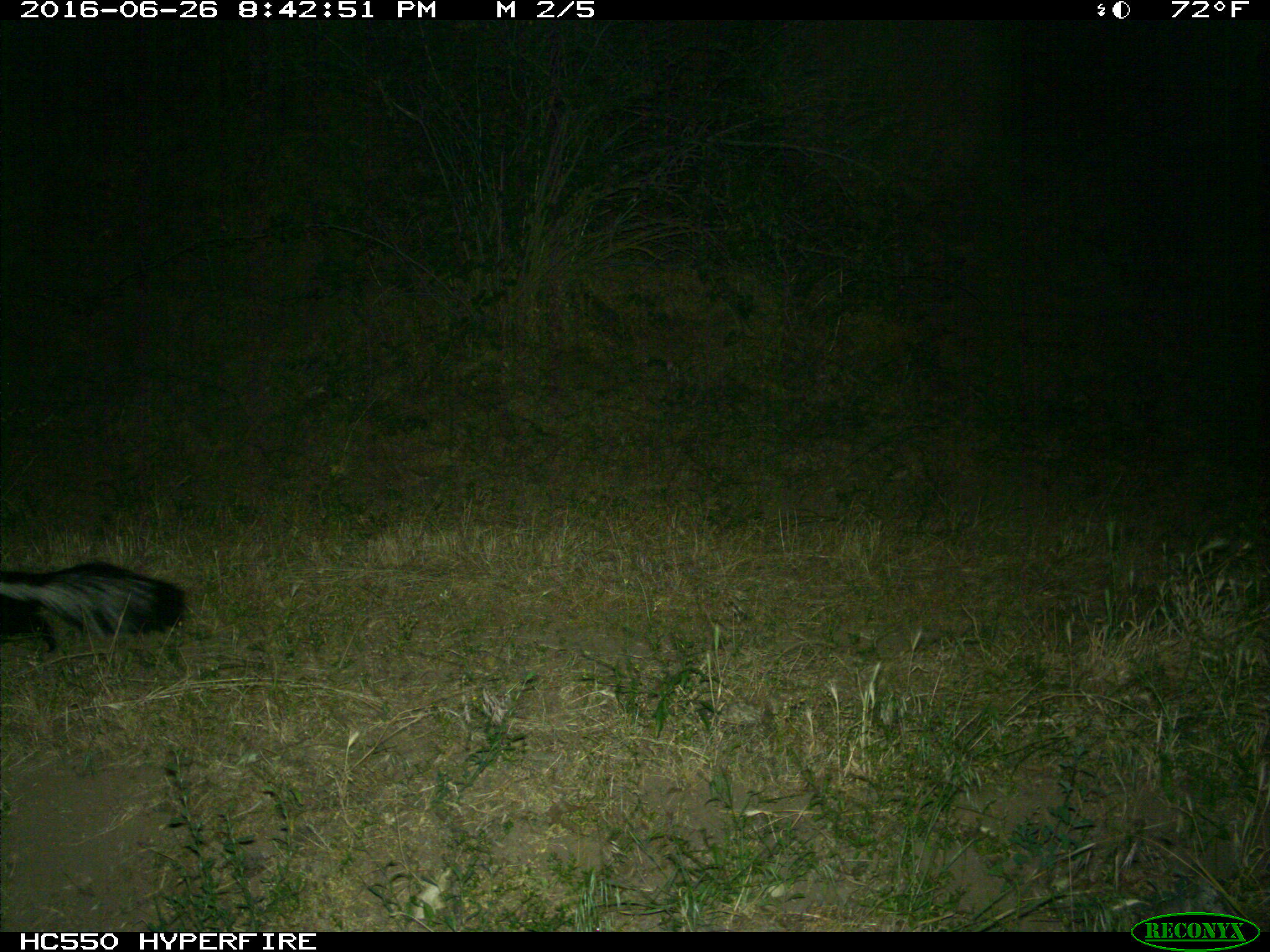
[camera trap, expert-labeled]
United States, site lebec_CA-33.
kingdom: Animalia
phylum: Chordata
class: Mammalia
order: Carnivora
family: Mephitidae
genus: Mephitis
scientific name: Mephitis mephitis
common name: striped skunk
Mephitis mephitis (striped skunk).